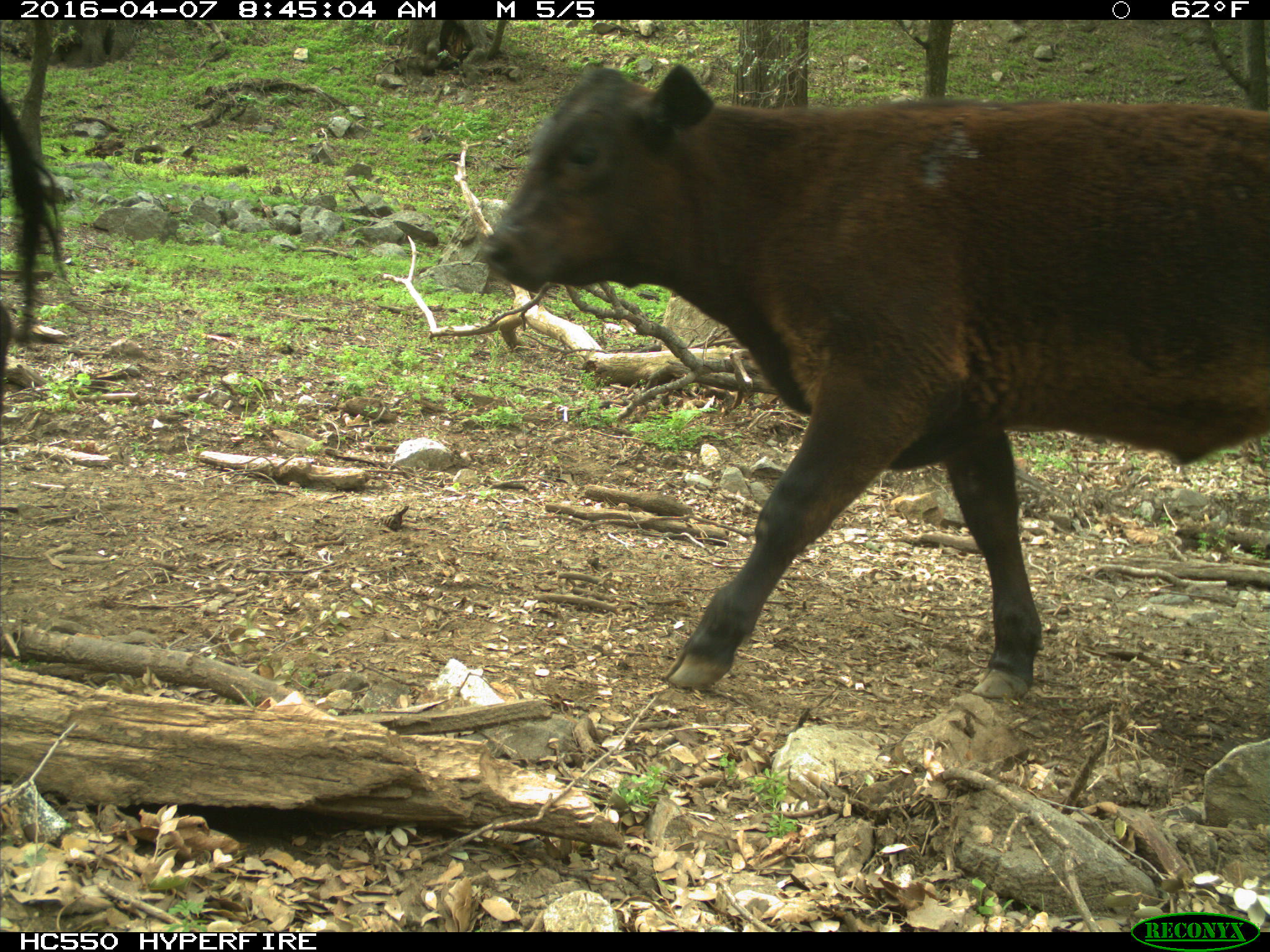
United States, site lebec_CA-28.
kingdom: Animalia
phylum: Chordata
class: Mammalia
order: Artiodactyla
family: Bovidae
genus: Bos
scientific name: Bos taurus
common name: domestic cow